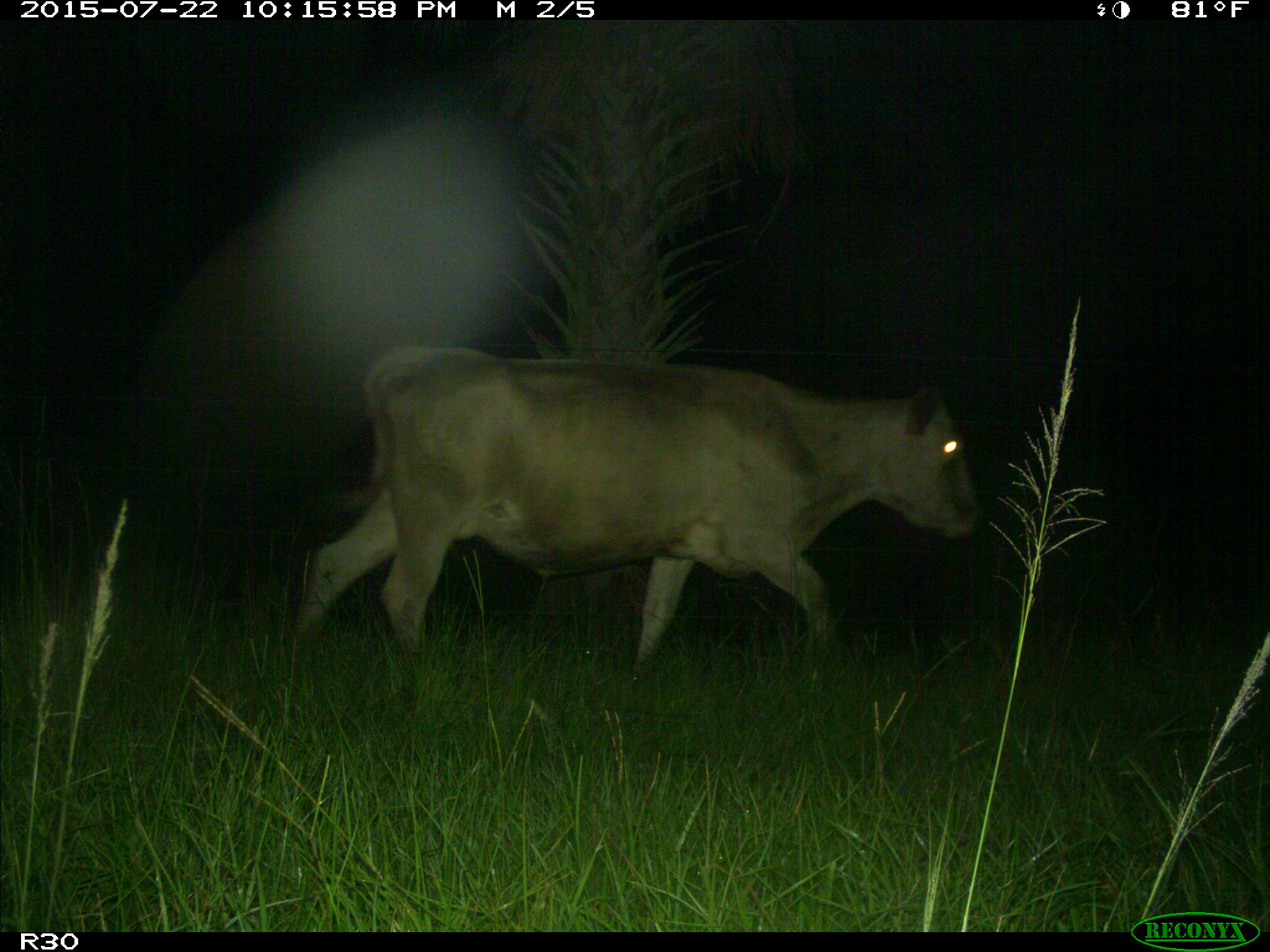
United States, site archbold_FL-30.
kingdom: Animalia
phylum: Chordata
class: Mammalia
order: Artiodactyla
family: Bovidae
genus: Bos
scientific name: Bos taurus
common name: domestic cow